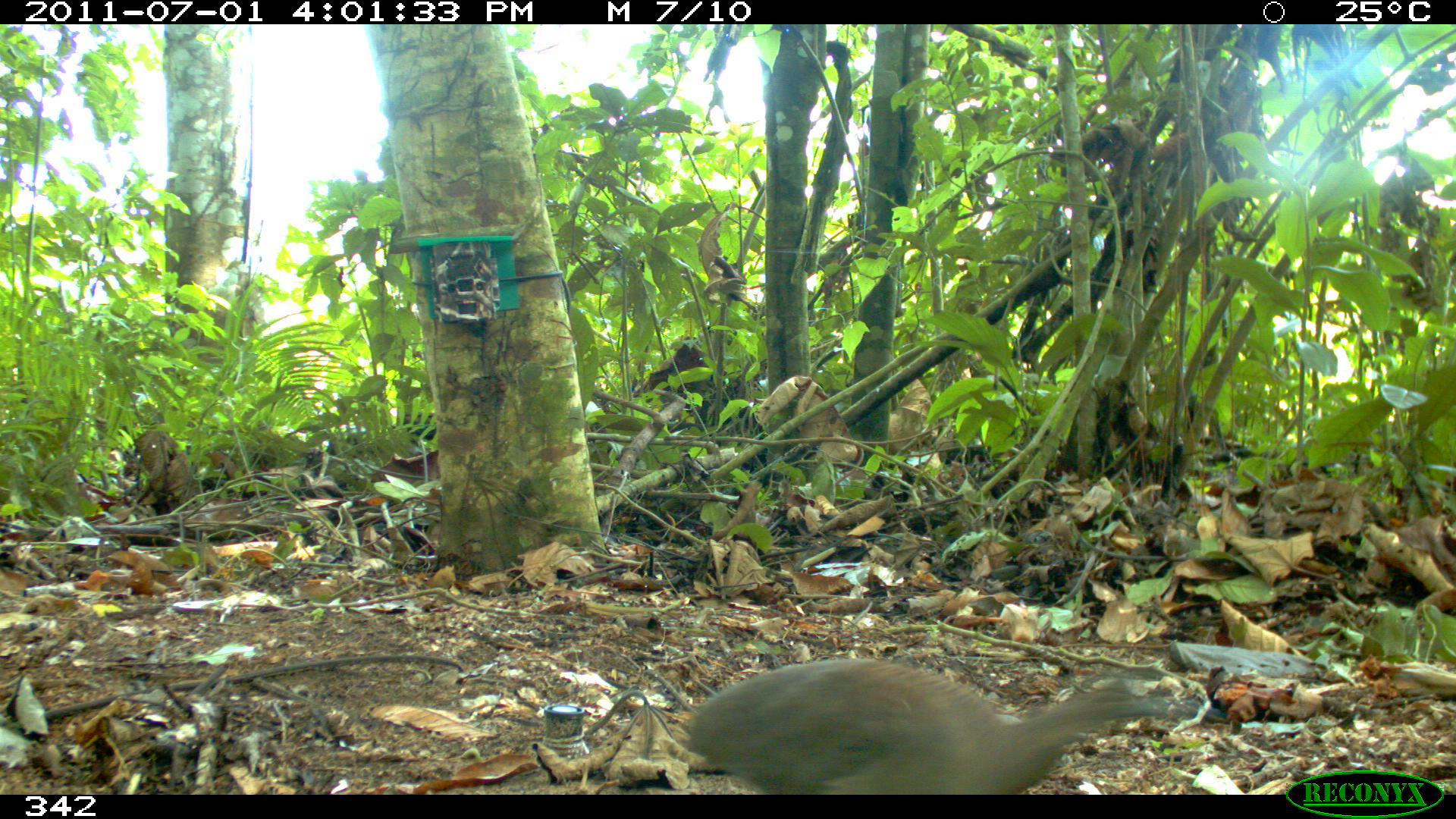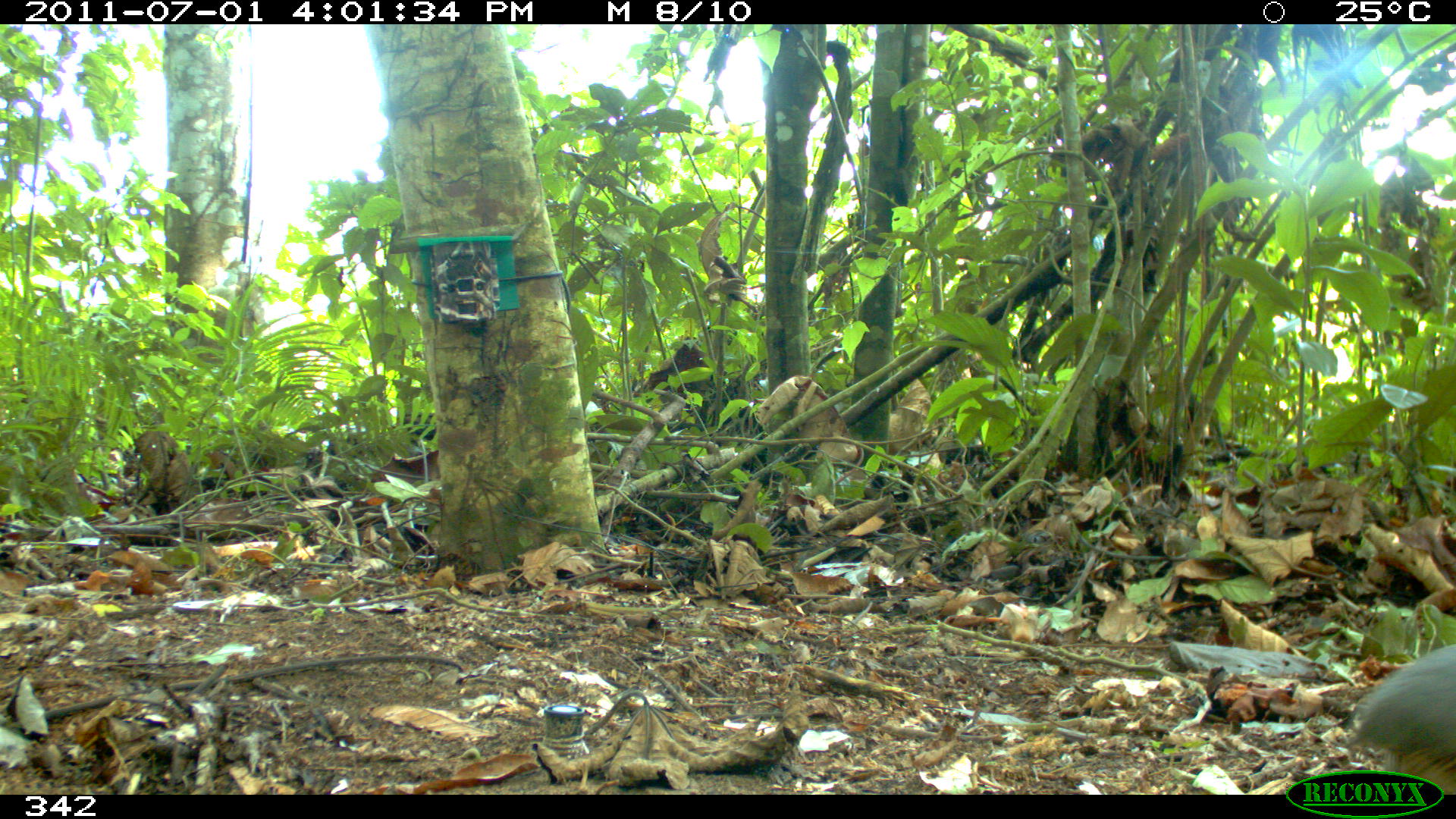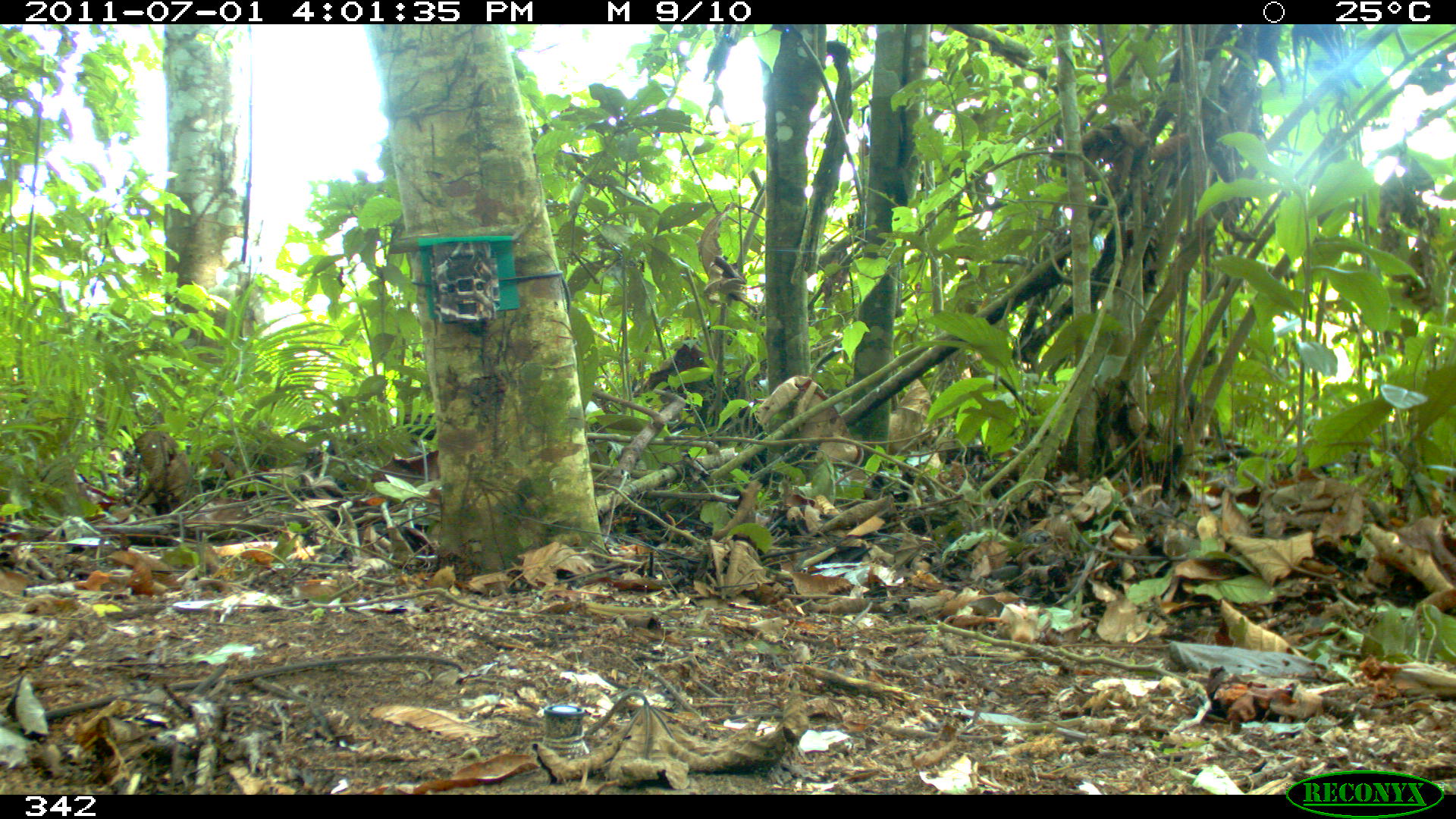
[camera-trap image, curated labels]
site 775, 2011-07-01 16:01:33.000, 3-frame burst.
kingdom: Animalia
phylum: Chordata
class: Aves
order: Galliformes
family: Phasianidae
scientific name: Phasianidae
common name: quails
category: quail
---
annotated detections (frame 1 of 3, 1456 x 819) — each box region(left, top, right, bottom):
quail: region(678, 655, 1223, 794)